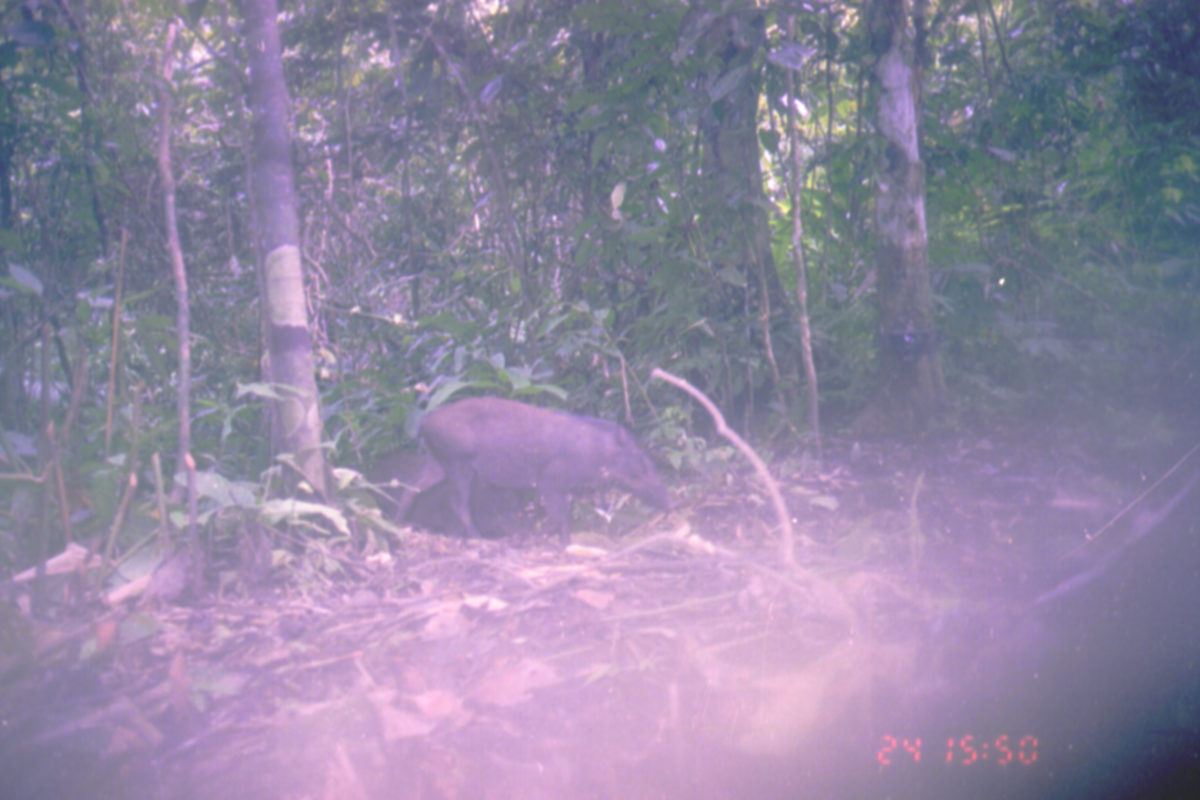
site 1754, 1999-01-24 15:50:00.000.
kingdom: Animalia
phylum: Chordata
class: Mammalia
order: Artiodactyla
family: Suidae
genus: Sus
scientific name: Sus scrofa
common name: wild boar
Sus scrofa (wild boar), count 2.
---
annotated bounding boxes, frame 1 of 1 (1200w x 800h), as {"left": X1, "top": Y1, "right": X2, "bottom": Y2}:
sus scrofa: {"left": 383, "top": 396, "right": 679, "bottom": 557}; {"left": 363, "top": 445, "right": 529, "bottom": 546}